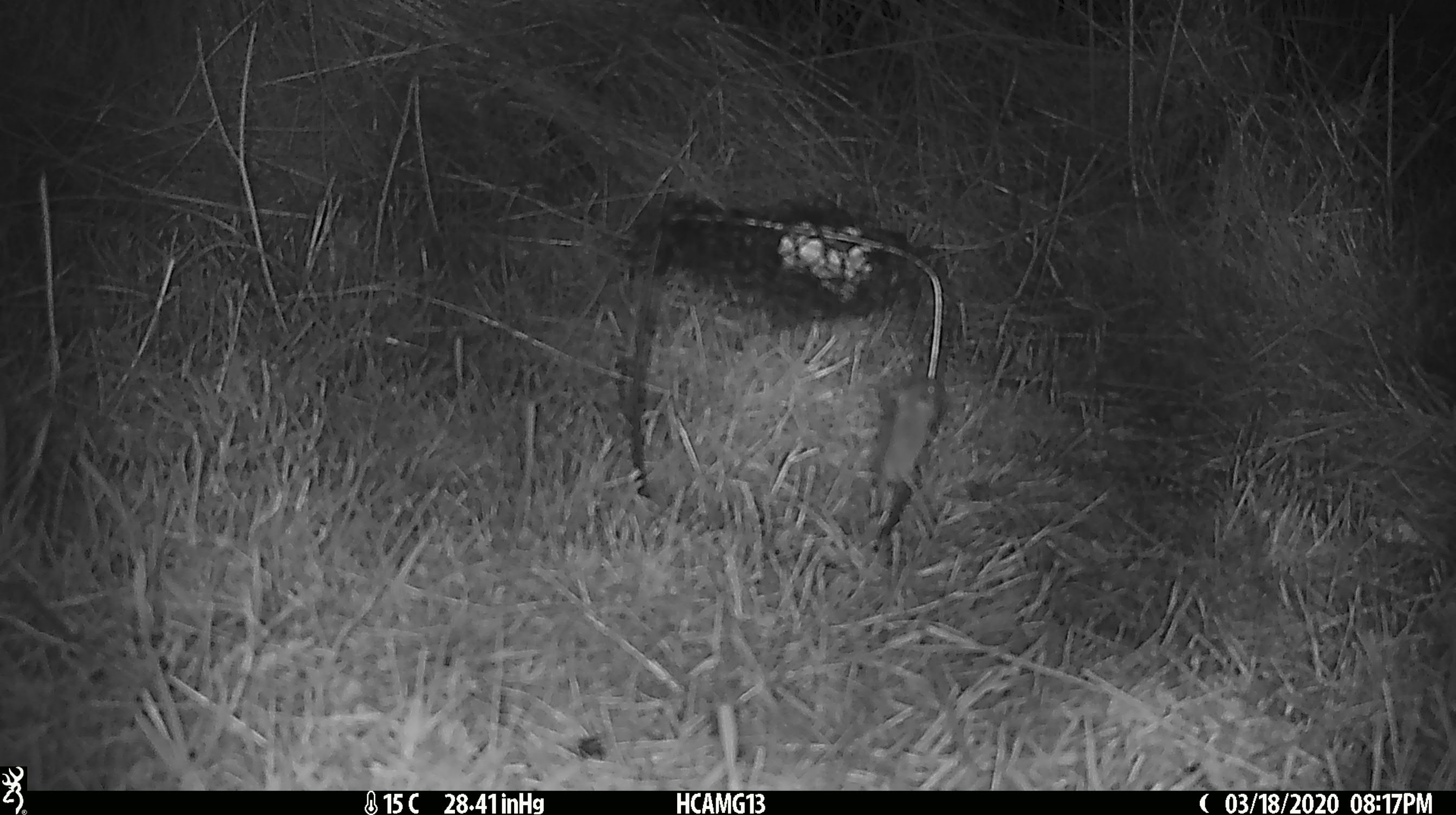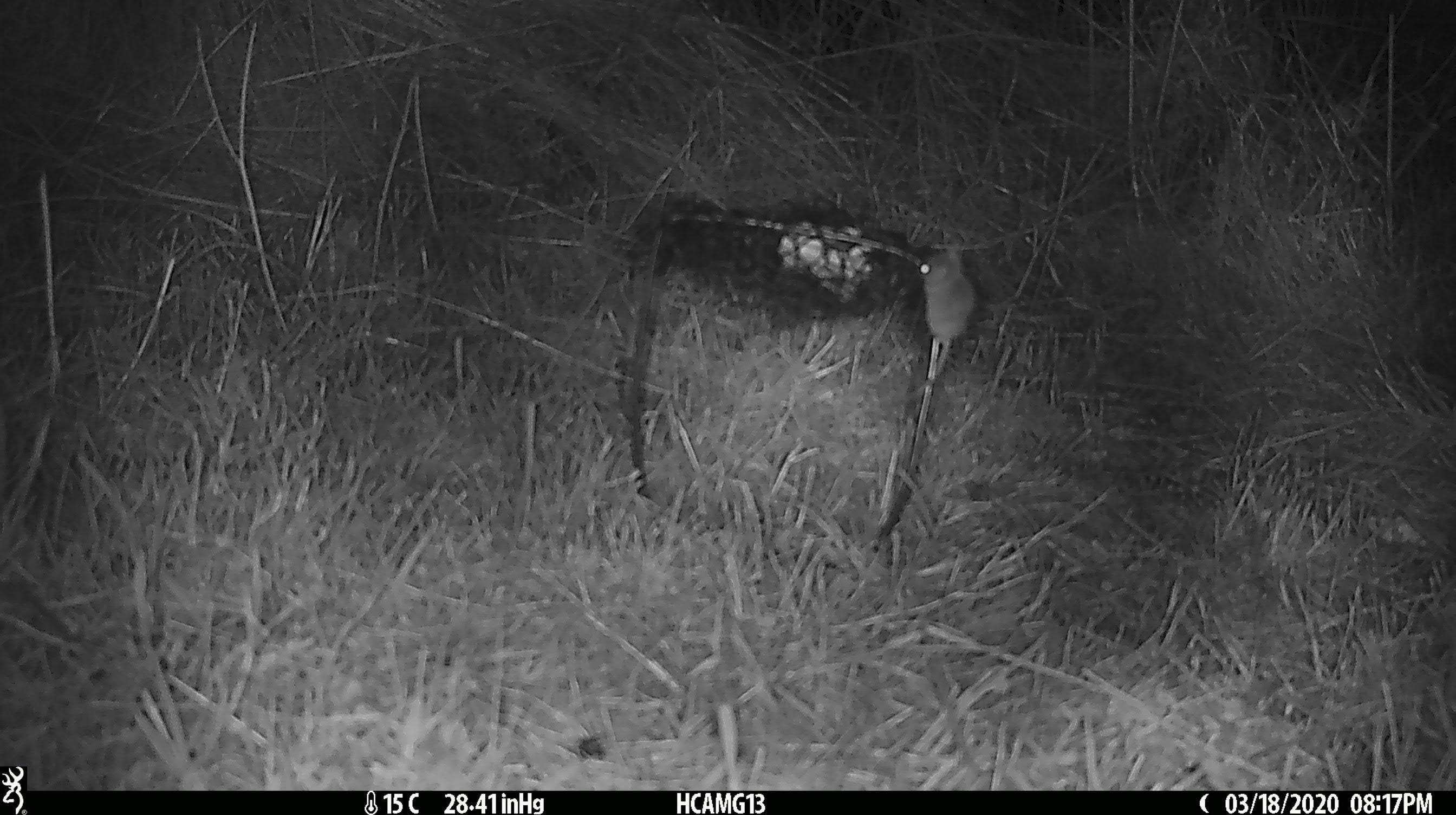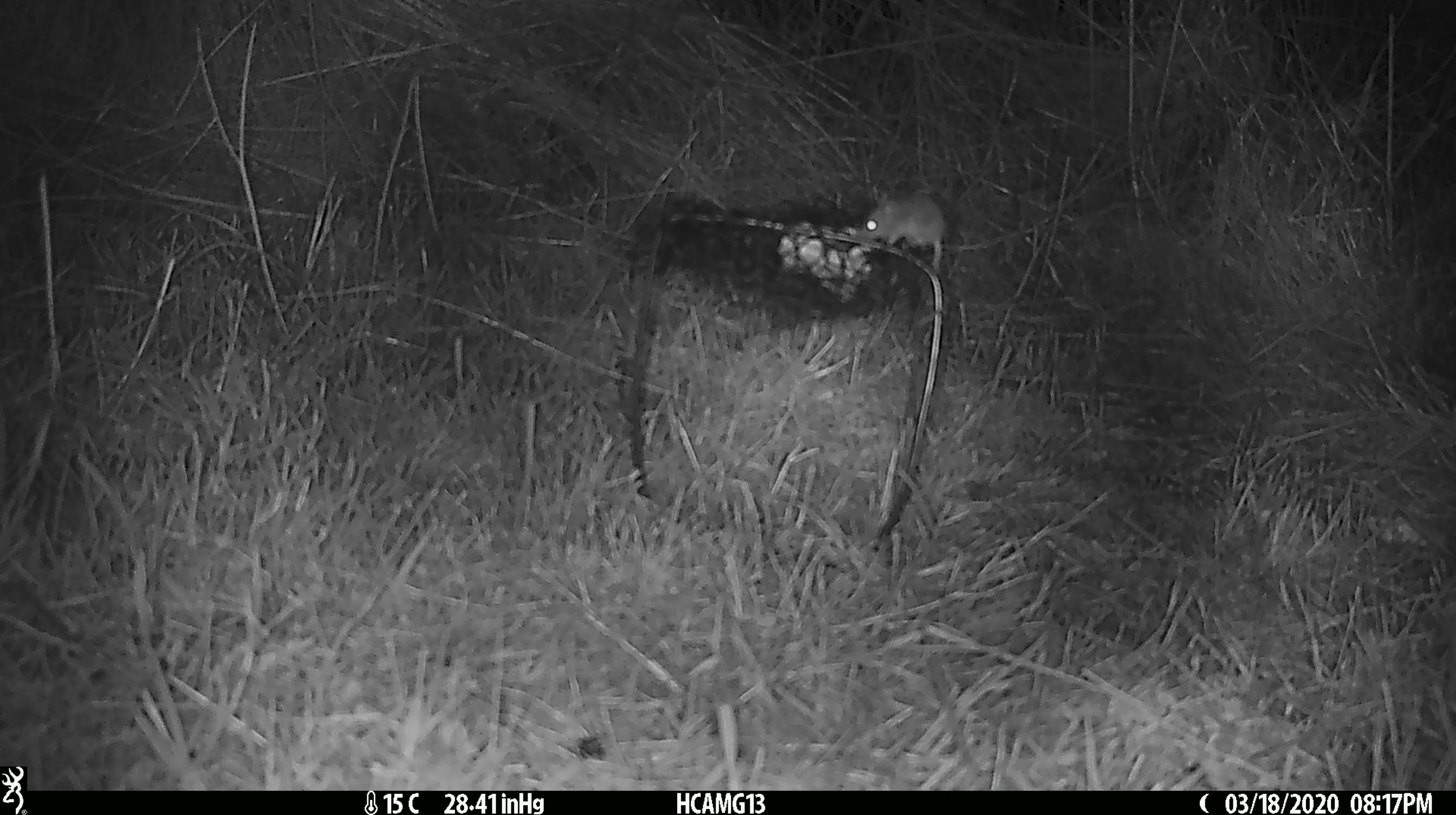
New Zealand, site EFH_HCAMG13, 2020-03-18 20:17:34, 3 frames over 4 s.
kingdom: Animalia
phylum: Chordata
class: Mammalia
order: Rodentia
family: Muridae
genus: Mus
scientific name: Mus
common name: mouse